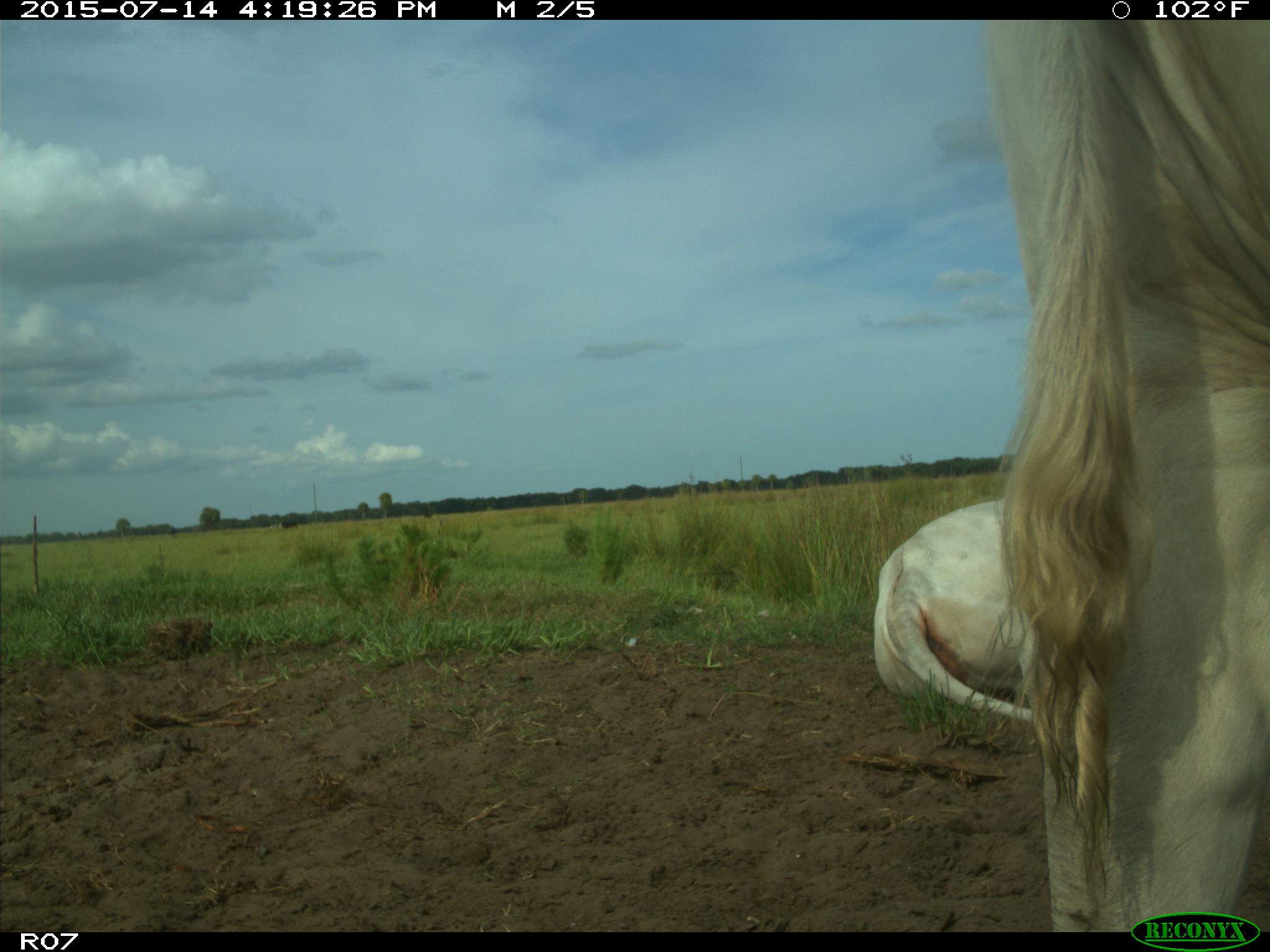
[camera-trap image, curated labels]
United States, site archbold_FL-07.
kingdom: Animalia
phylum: Chordata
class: Mammalia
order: Artiodactyla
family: Bovidae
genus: Bos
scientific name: Bos taurus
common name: domestic cow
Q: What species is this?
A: Bos taurus (domestic cow).